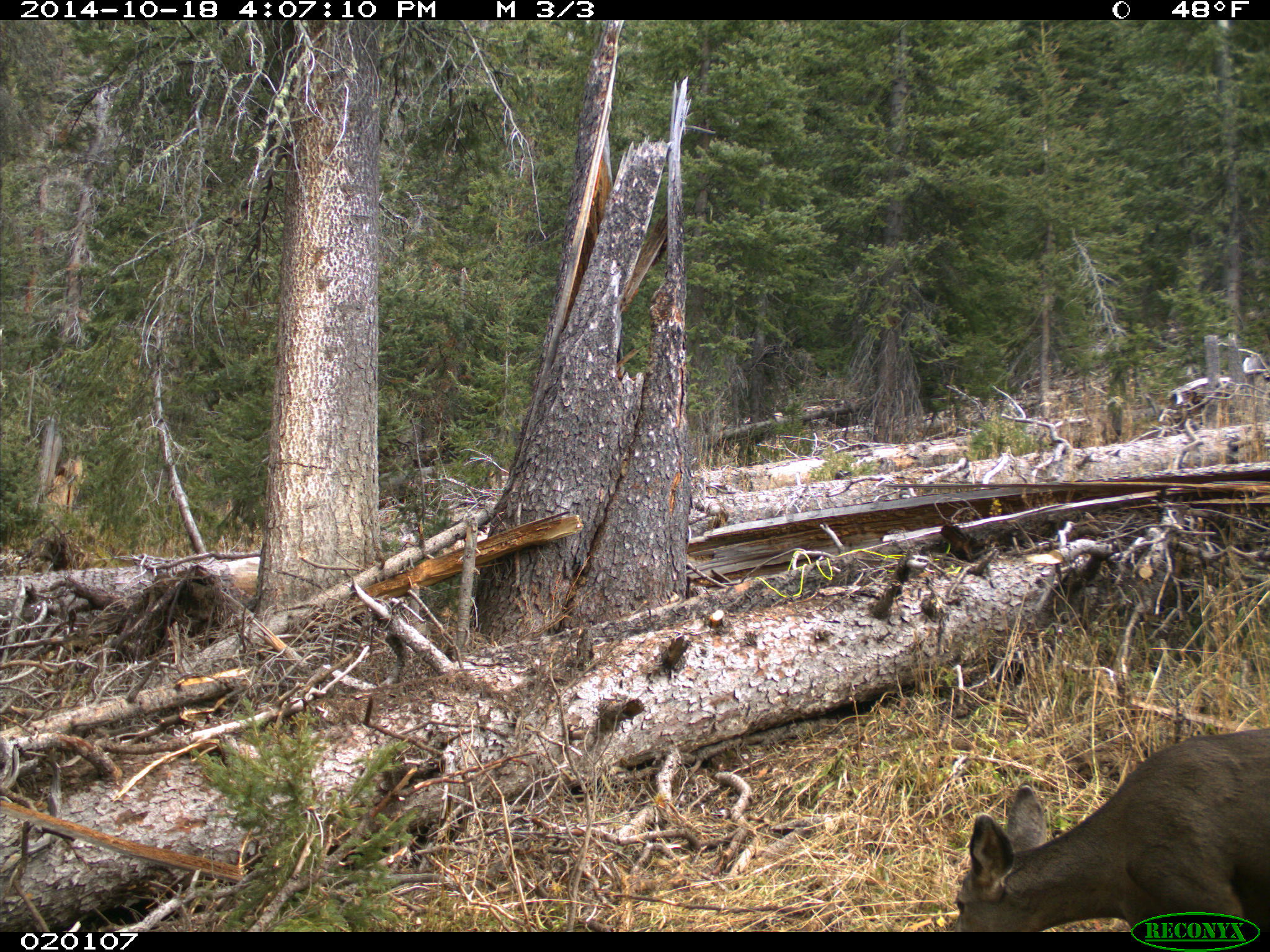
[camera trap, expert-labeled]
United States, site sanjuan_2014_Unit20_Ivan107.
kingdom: Animalia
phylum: Chordata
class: Mammalia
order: Artiodactyla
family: Cervidae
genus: Odocoileus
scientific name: Odocoileus hemionus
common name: mule deer